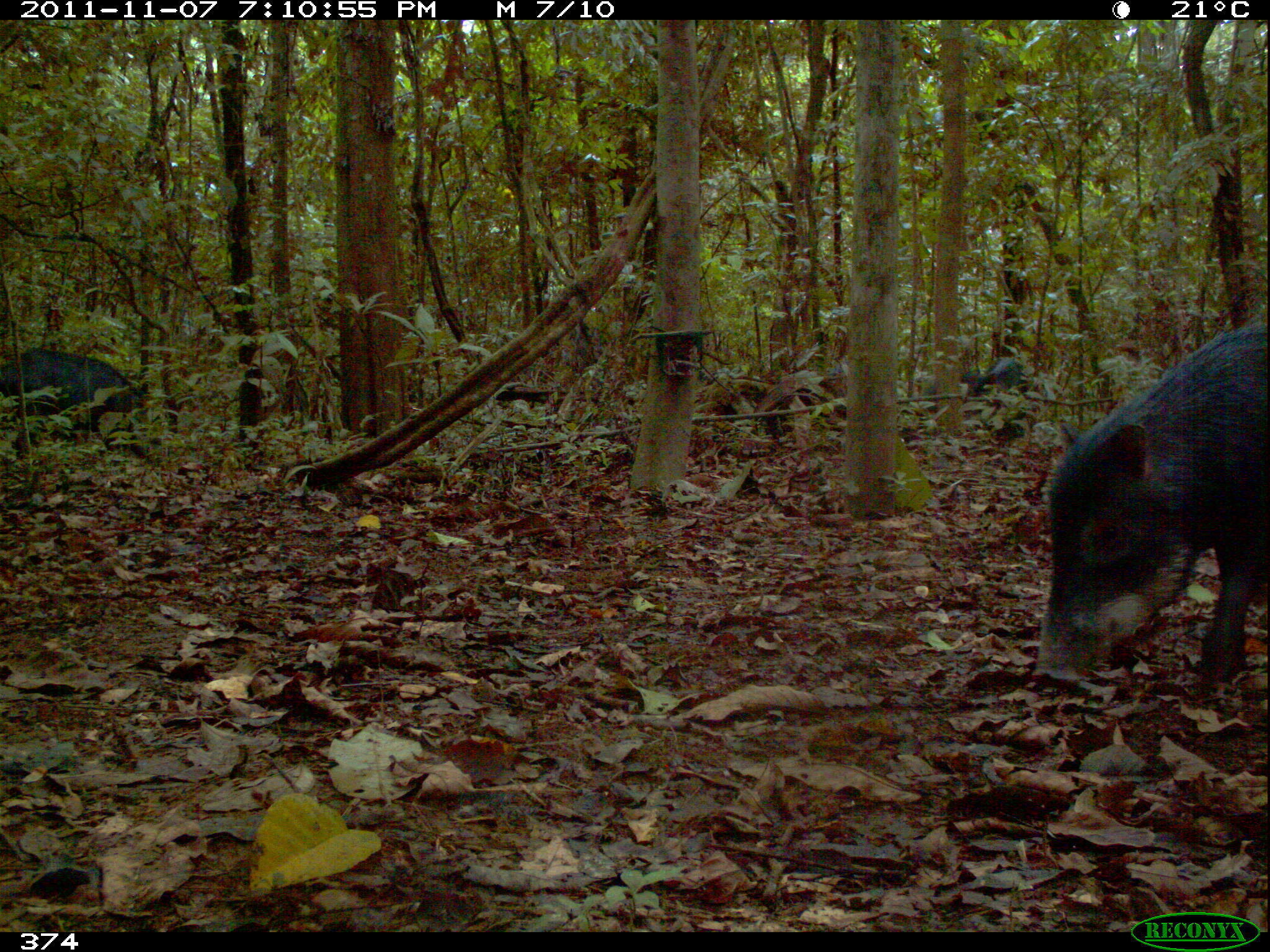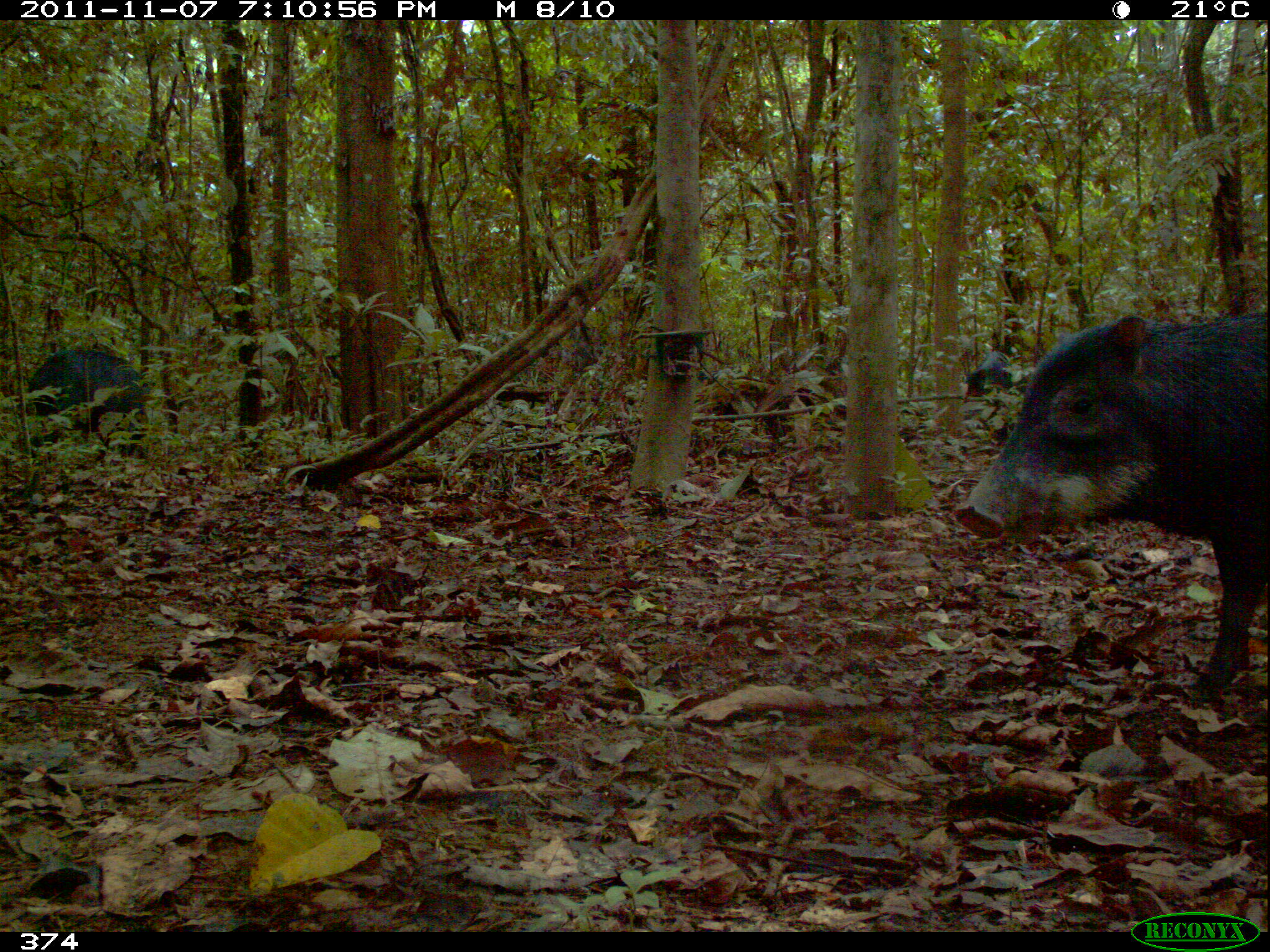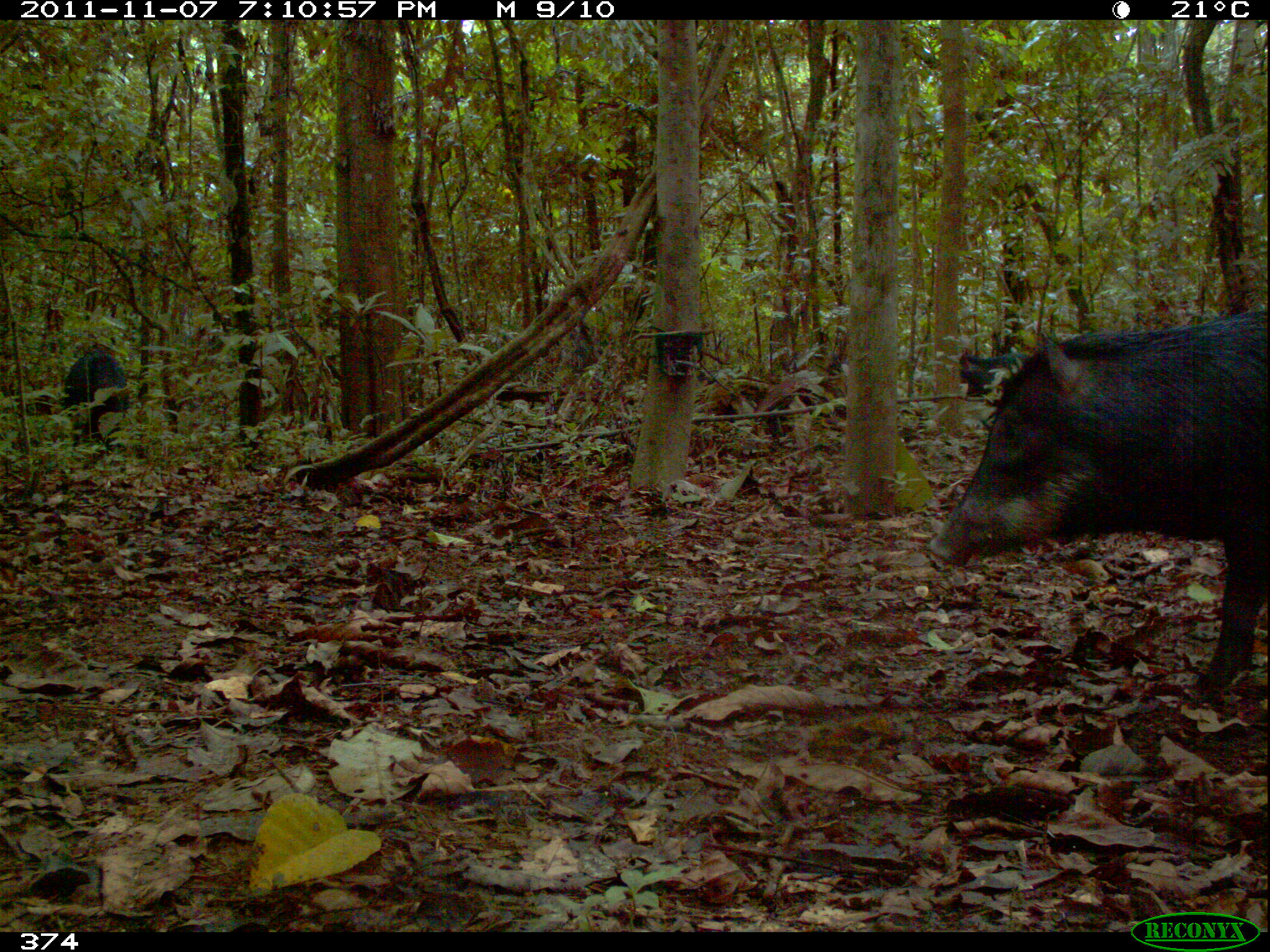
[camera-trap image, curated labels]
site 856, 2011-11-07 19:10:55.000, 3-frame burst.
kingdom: Animalia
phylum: Chordata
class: Mammalia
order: Artiodactyla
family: Tayassuidae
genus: Tayassu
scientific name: Tayassu pecari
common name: white-lipped peccary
Tayassu pecari (white-lipped peccary).